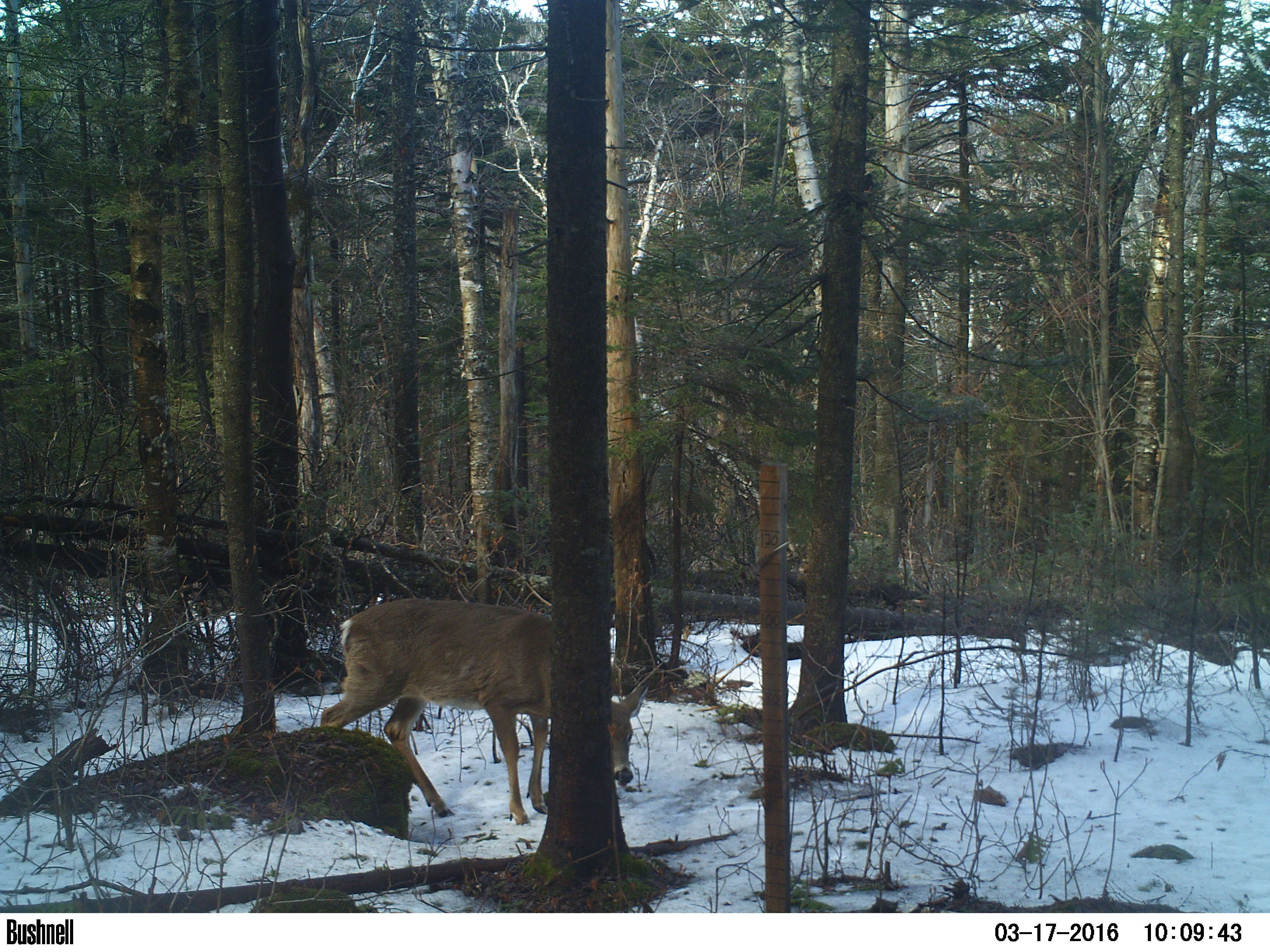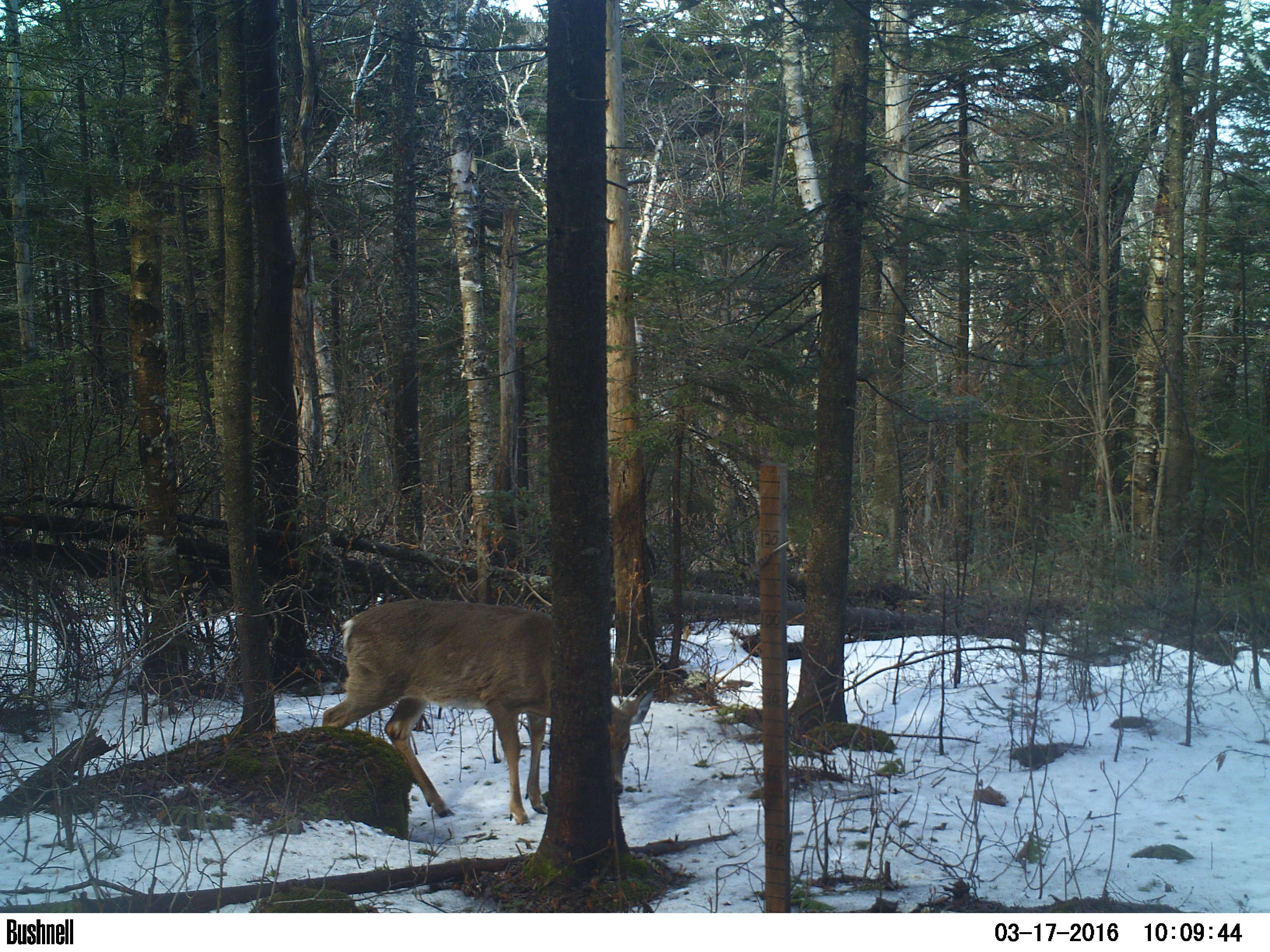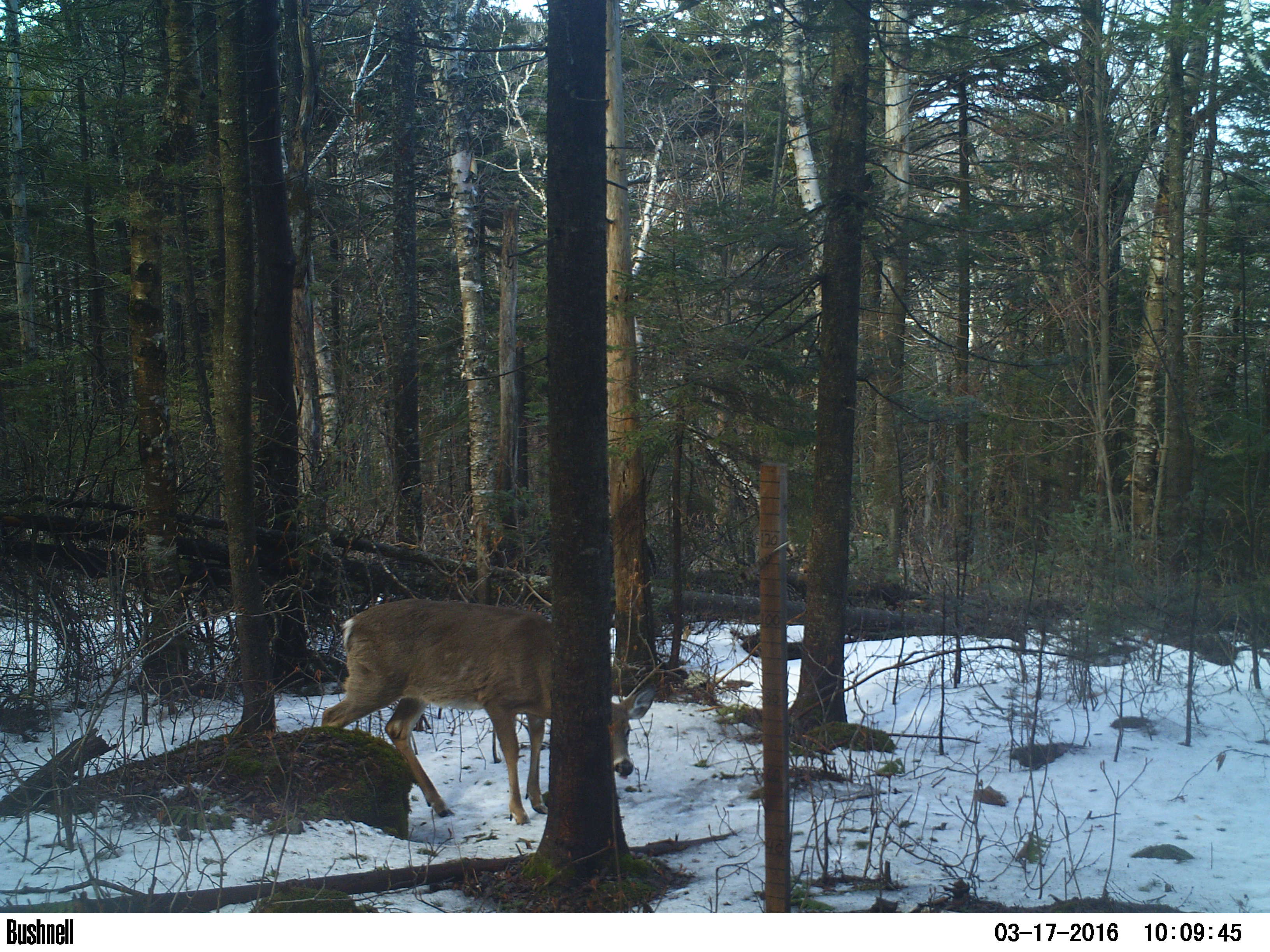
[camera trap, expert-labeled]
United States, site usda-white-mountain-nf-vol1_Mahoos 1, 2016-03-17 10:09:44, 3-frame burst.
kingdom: Animalia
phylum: Chordata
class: Mammalia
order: Artiodactyla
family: Cervidae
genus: Odocoileus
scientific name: Odocoileus virginianus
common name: white-tailed deer